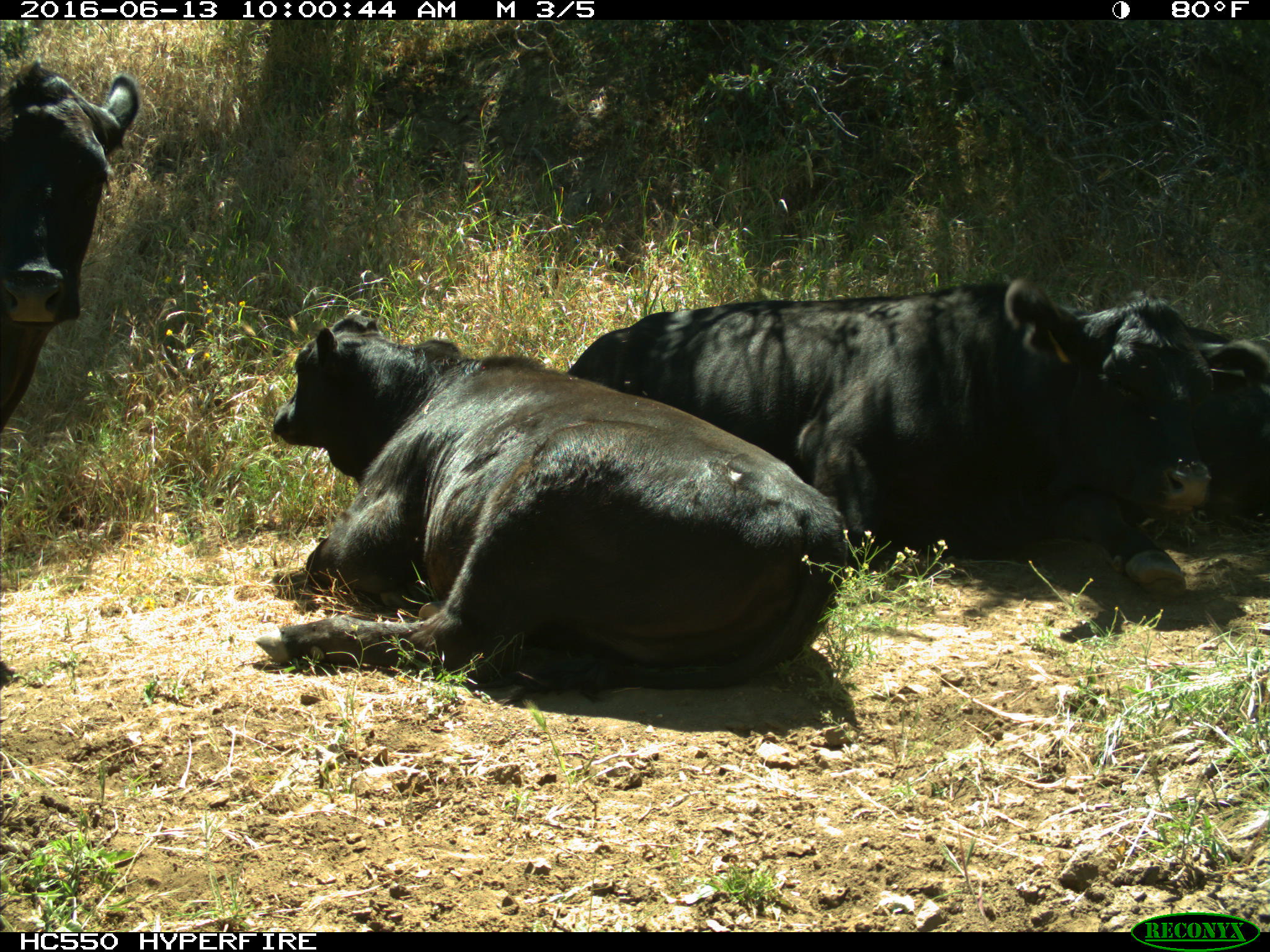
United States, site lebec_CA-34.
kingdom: Animalia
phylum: Chordata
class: Mammalia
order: Artiodactyla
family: Bovidae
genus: Bos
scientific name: Bos taurus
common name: domestic cow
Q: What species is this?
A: Bos taurus (domestic cow).